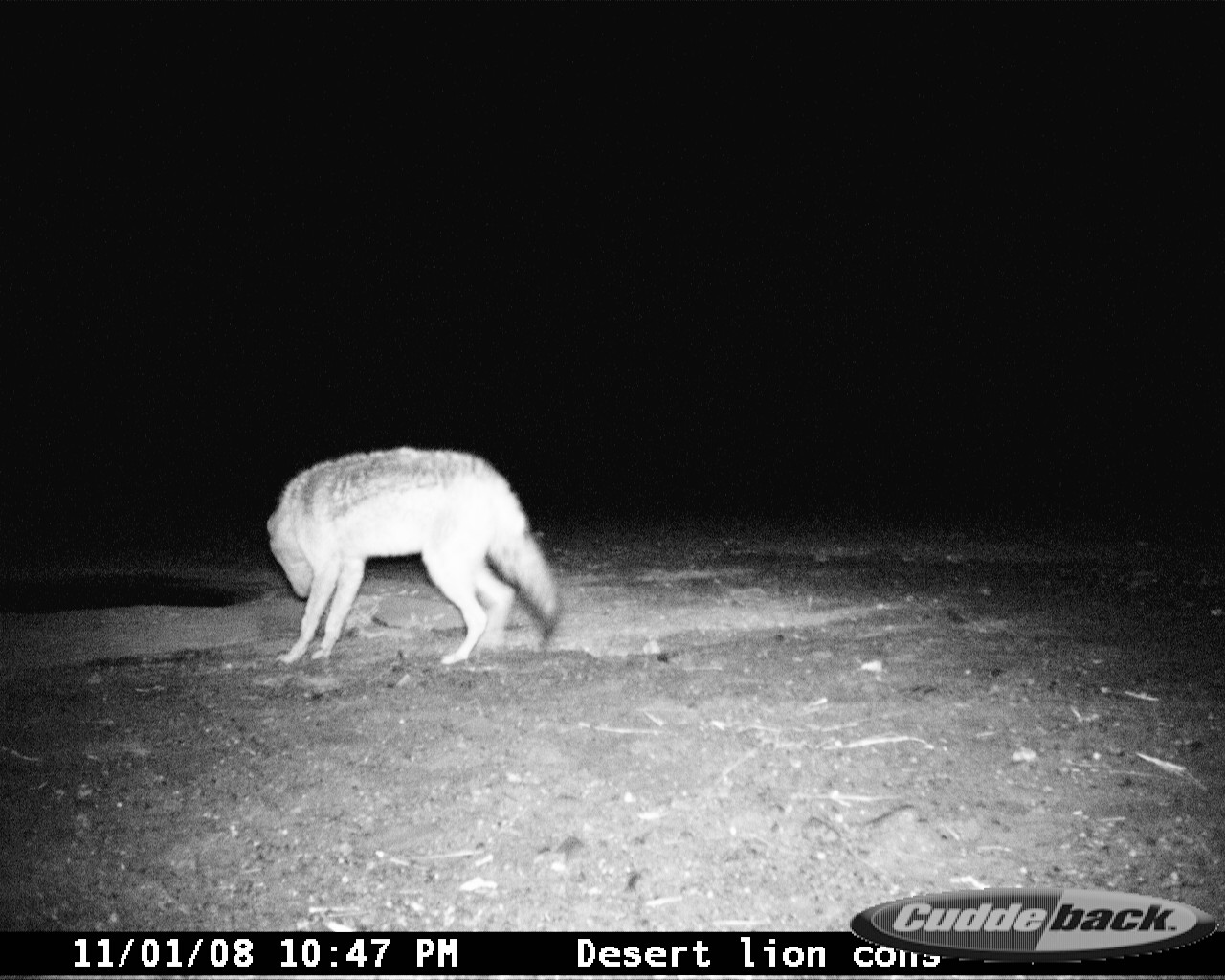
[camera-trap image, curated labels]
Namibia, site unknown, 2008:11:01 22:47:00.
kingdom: Animalia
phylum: Chordata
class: Mammalia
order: Carnivora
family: Canidae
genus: Lupulella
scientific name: Lupulella mesomelas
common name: black-backed jackal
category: canis mesomelas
Canis mesomelas (black-backed jackal) (Lupulella mesomelas).